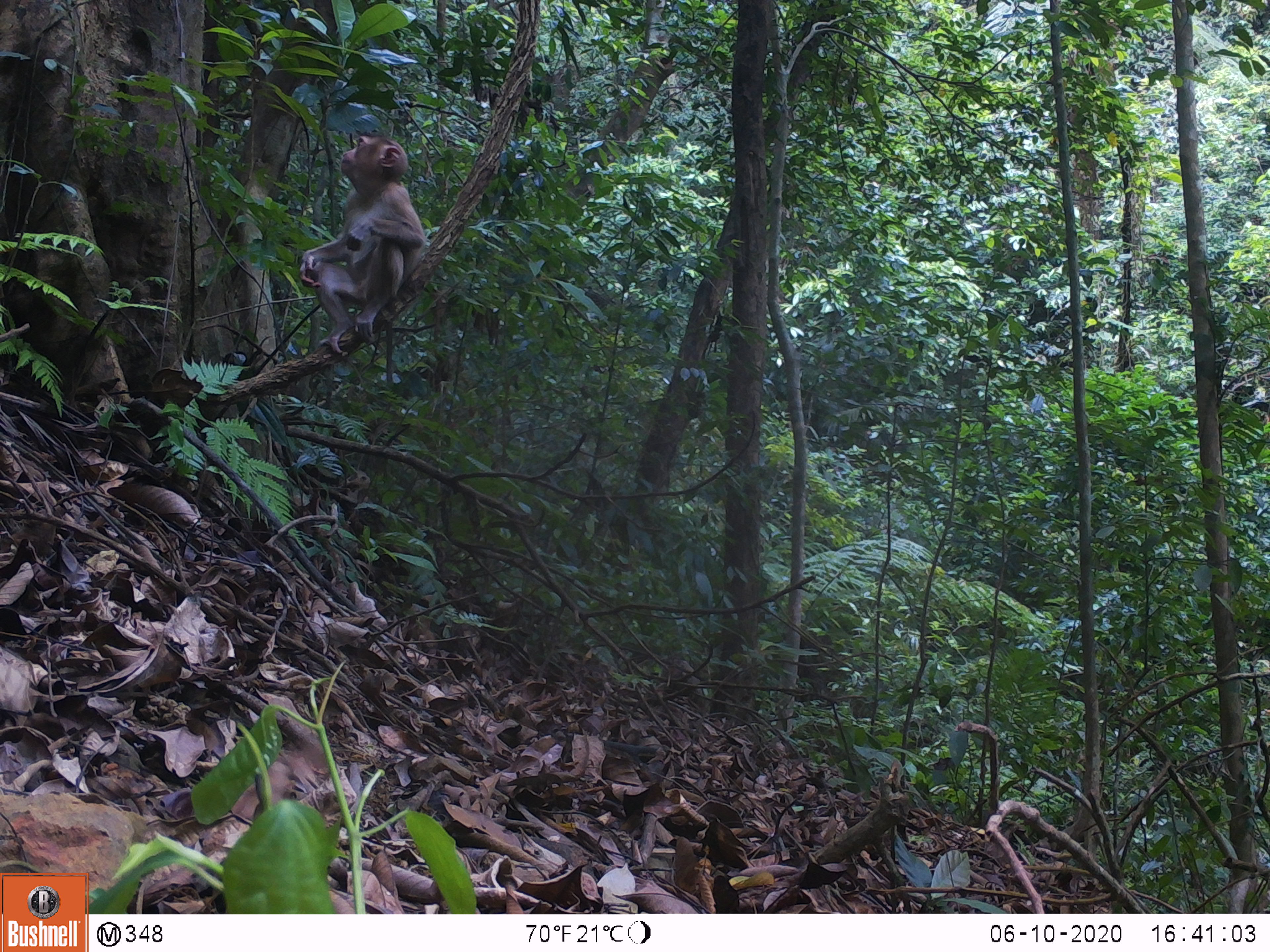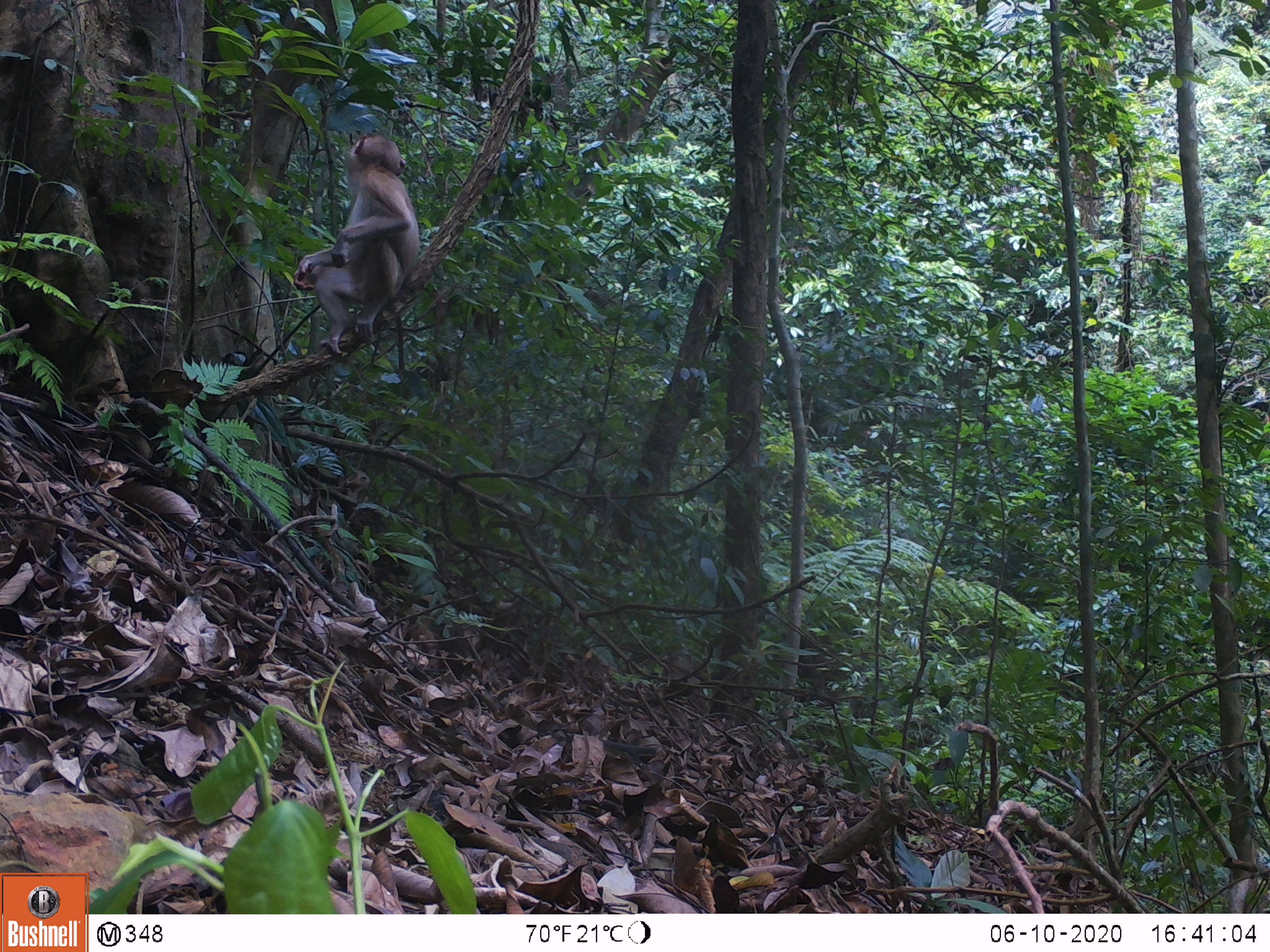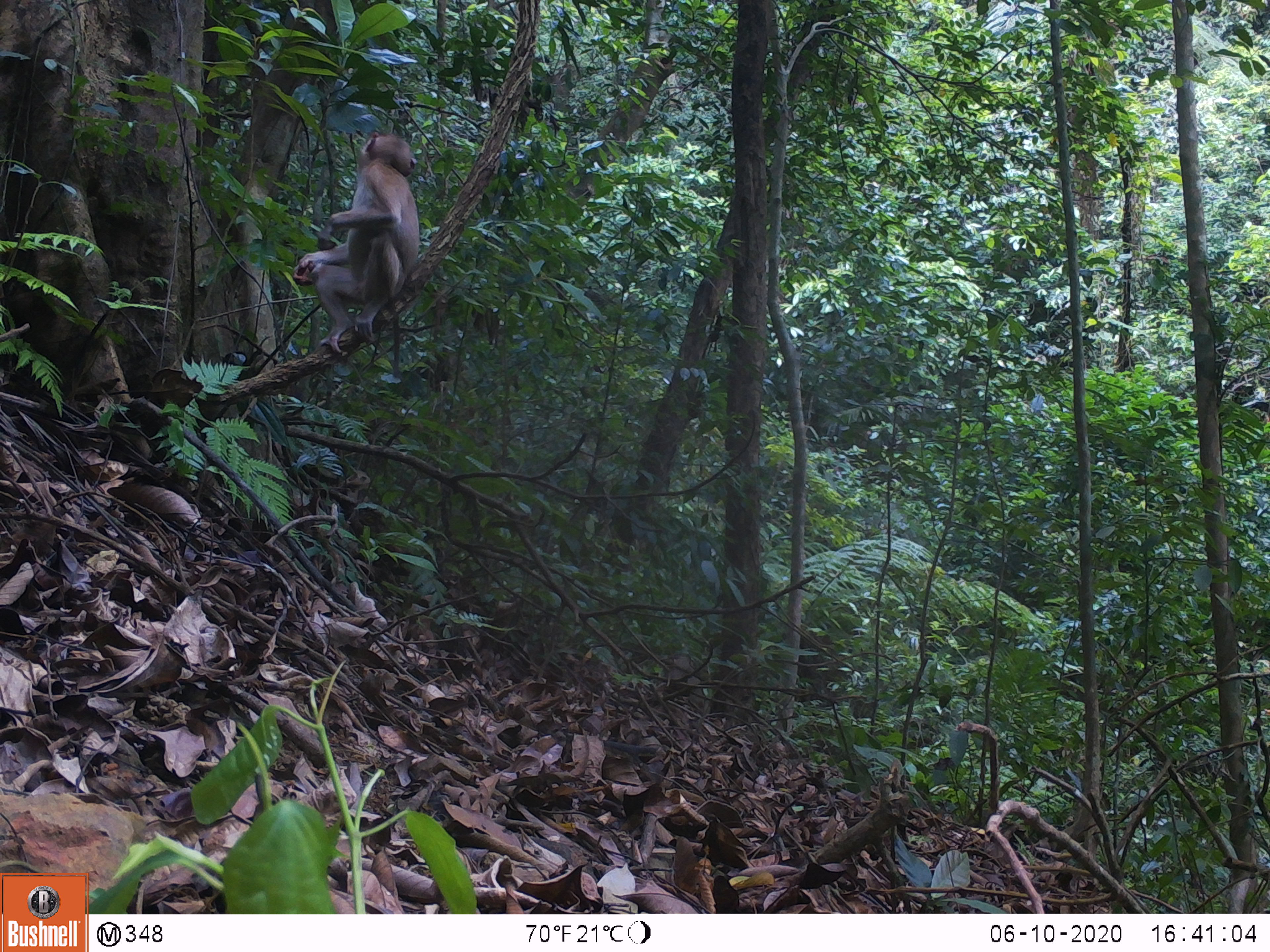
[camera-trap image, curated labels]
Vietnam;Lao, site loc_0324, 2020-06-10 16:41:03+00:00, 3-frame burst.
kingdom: Animalia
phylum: Chordata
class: Mammalia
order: Primates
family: Cercopithecidae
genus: Macaca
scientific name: Macaca nemestrina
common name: pig-tailed macaque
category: pig tailed macaque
Pig tailed macaque (pig-tailed macaque) (Macaca nemestrina). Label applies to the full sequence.